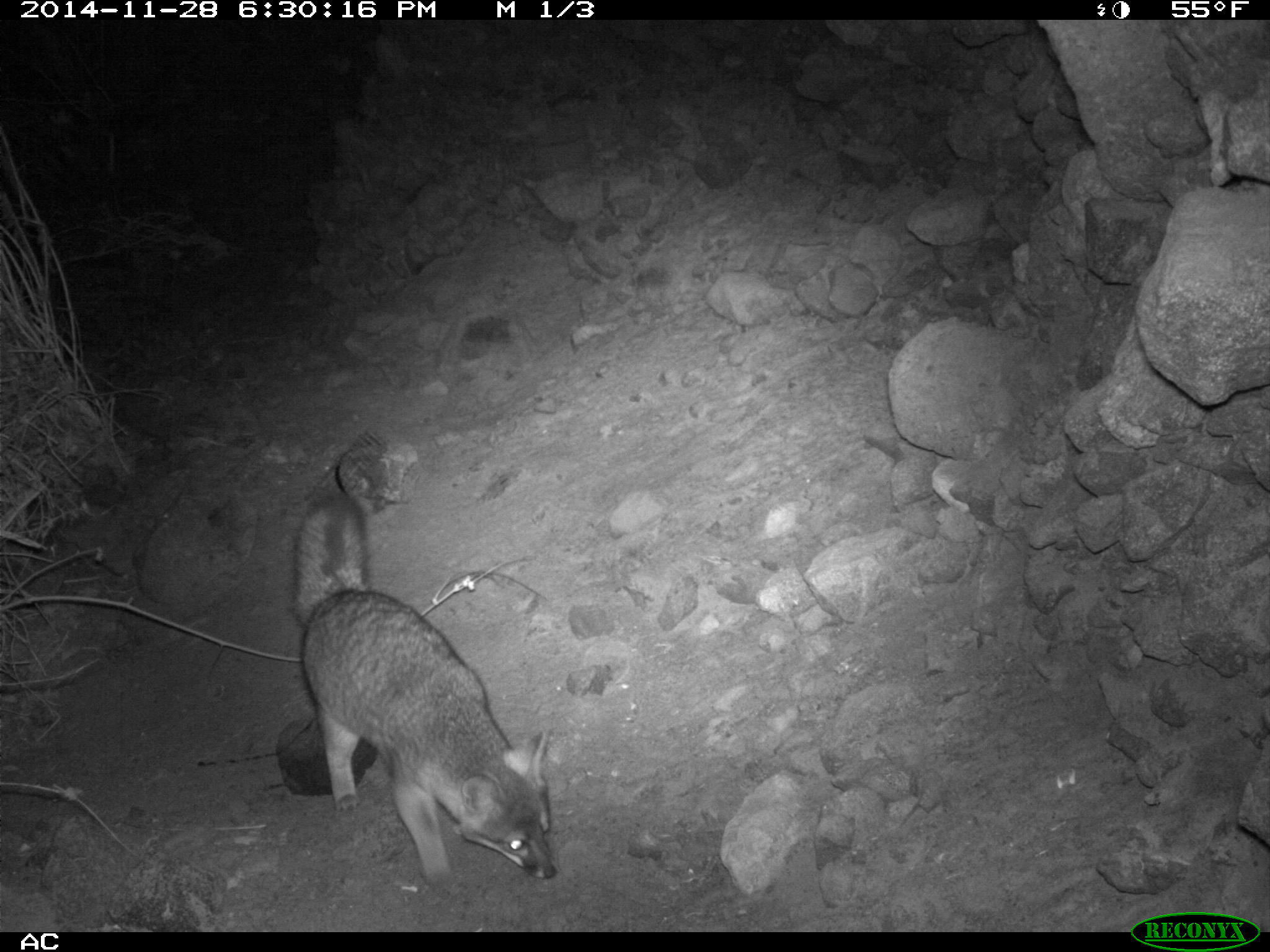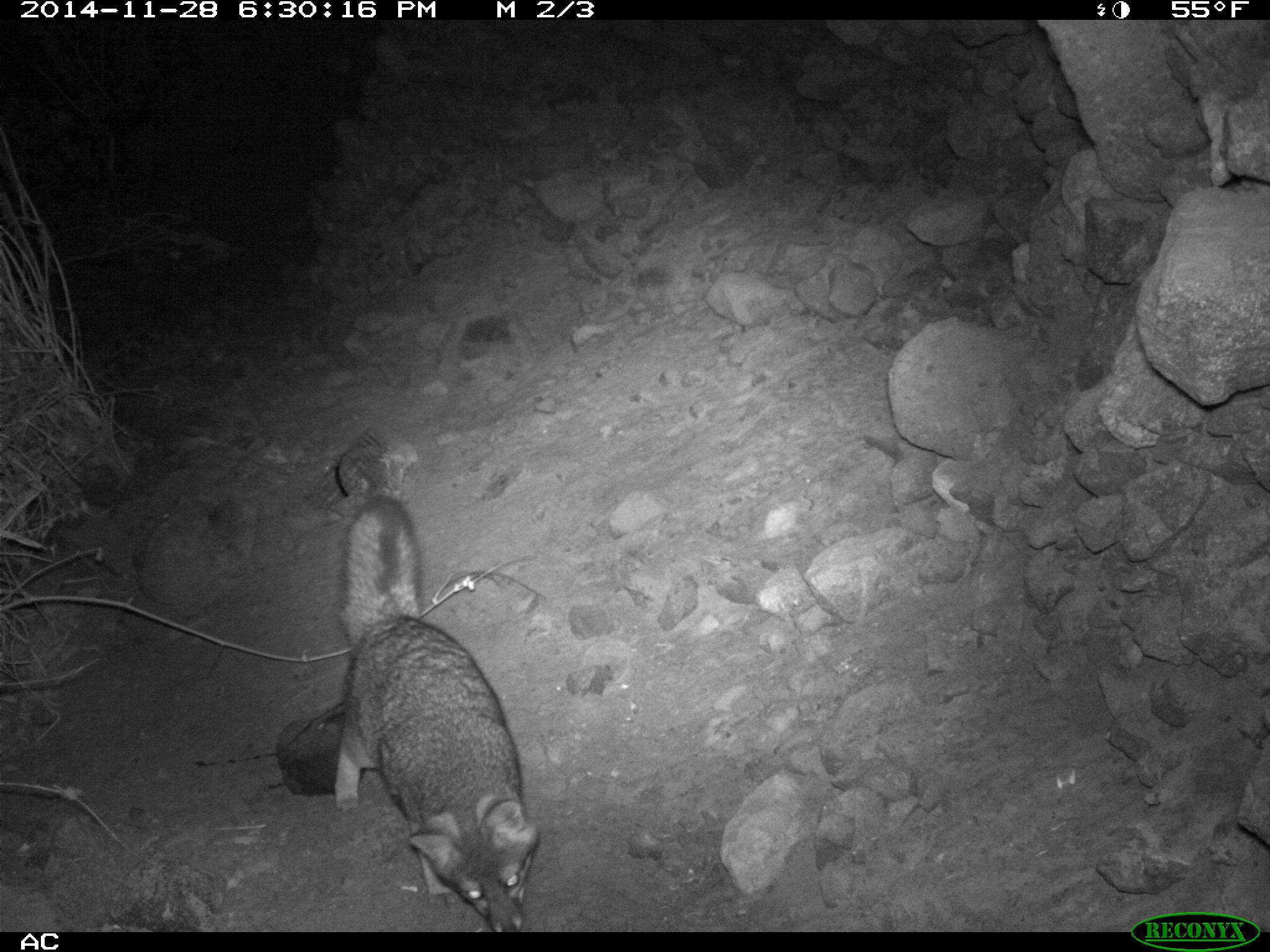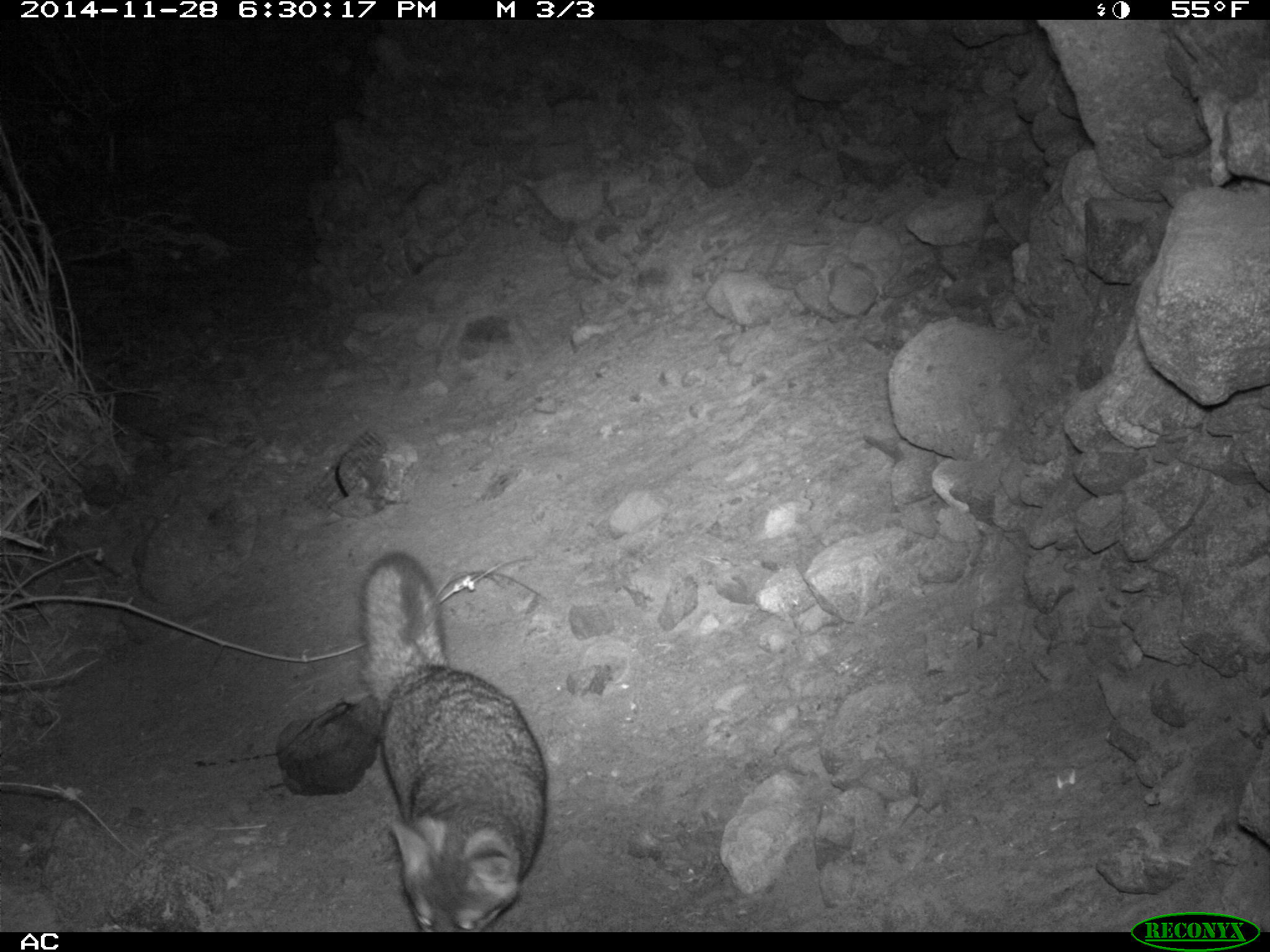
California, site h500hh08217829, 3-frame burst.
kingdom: Animalia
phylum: Chordata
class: Mammalia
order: Carnivora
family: Canidae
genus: Urocyon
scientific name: Urocyon littoralis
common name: island fox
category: fox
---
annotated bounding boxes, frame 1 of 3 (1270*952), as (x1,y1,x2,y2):
fox: (289,491,557,891)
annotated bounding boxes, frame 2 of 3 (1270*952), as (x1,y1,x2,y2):
fox: (334,495,540,932)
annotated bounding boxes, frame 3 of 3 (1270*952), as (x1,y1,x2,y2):
fox: (358,552,547,931)